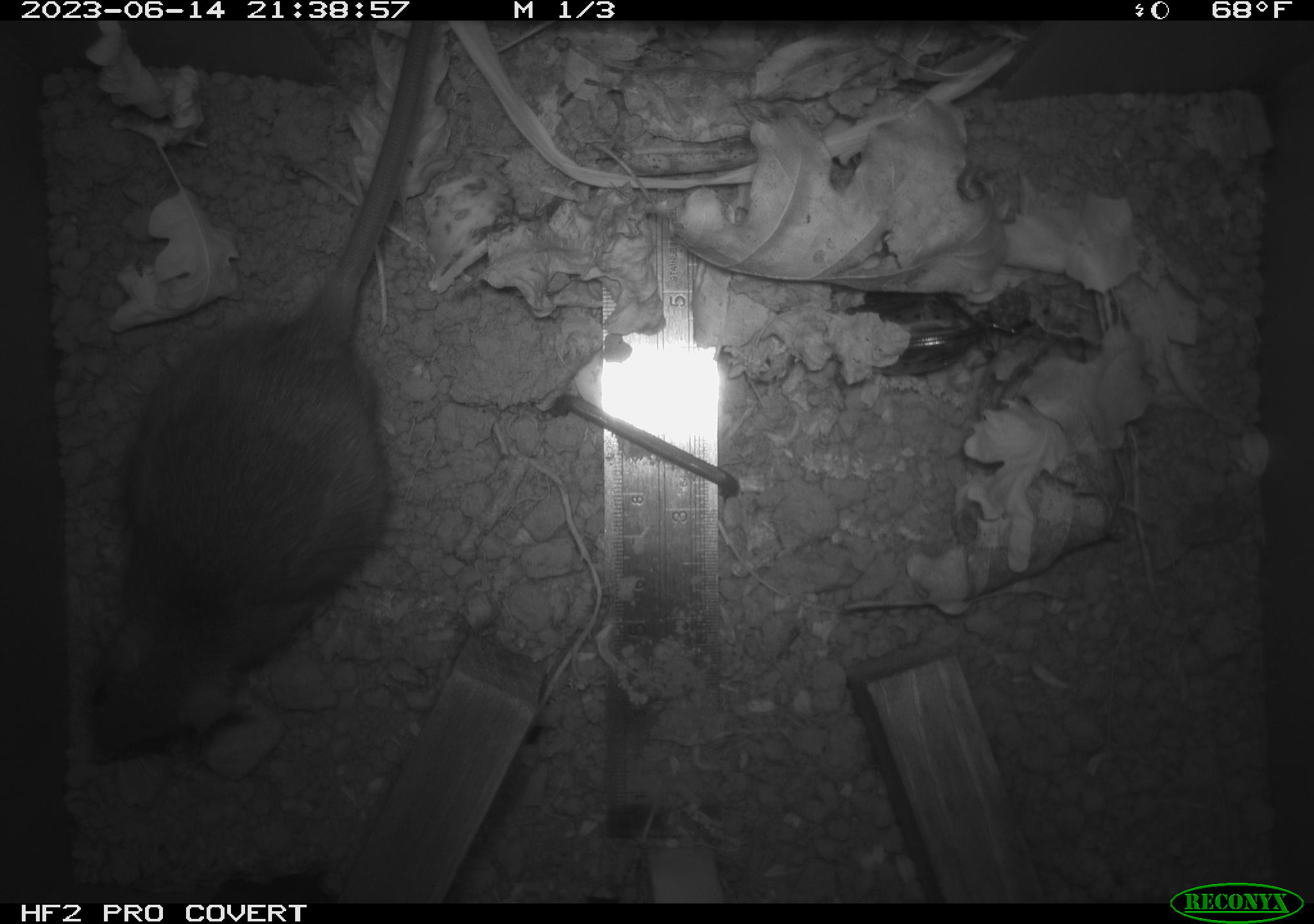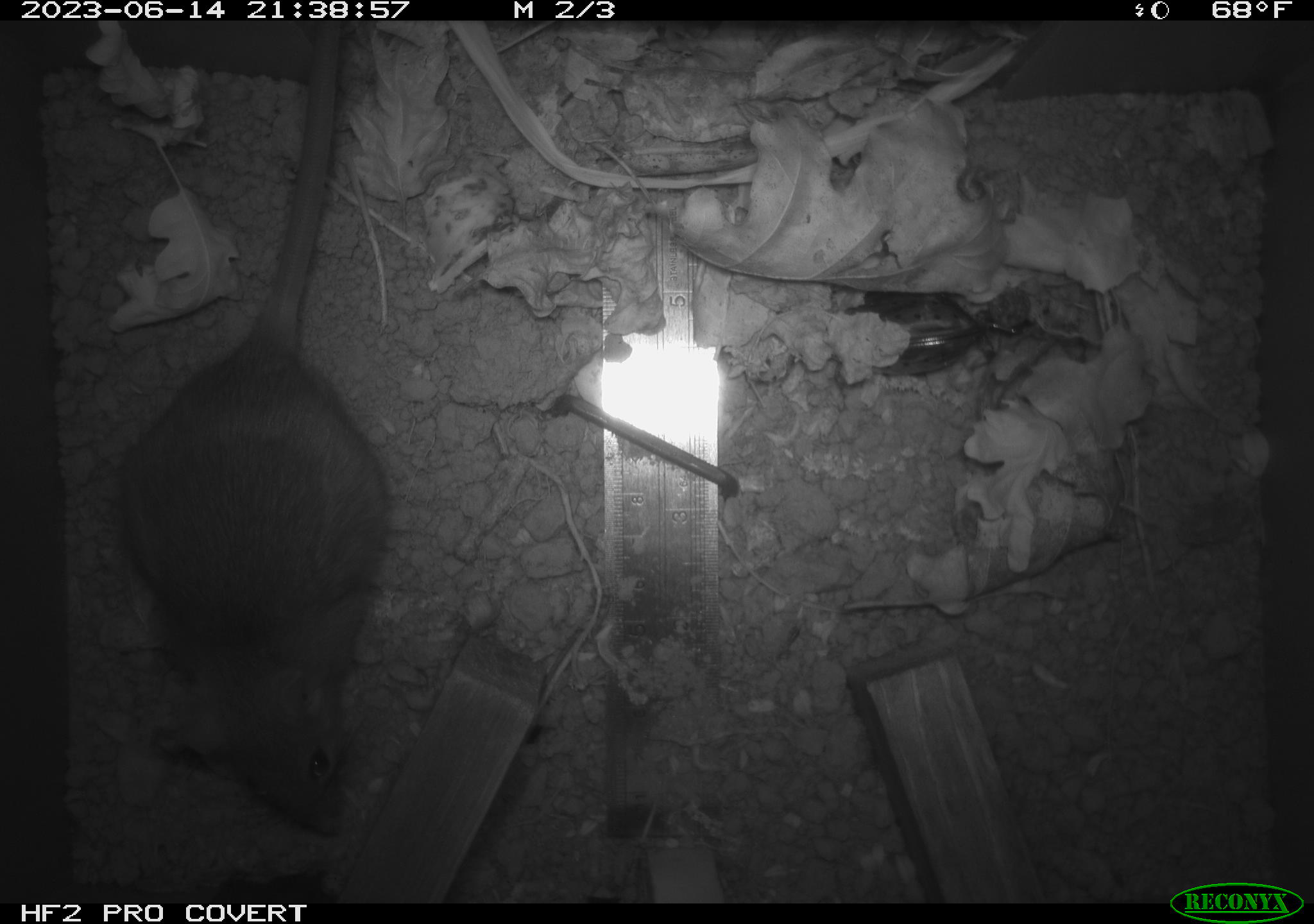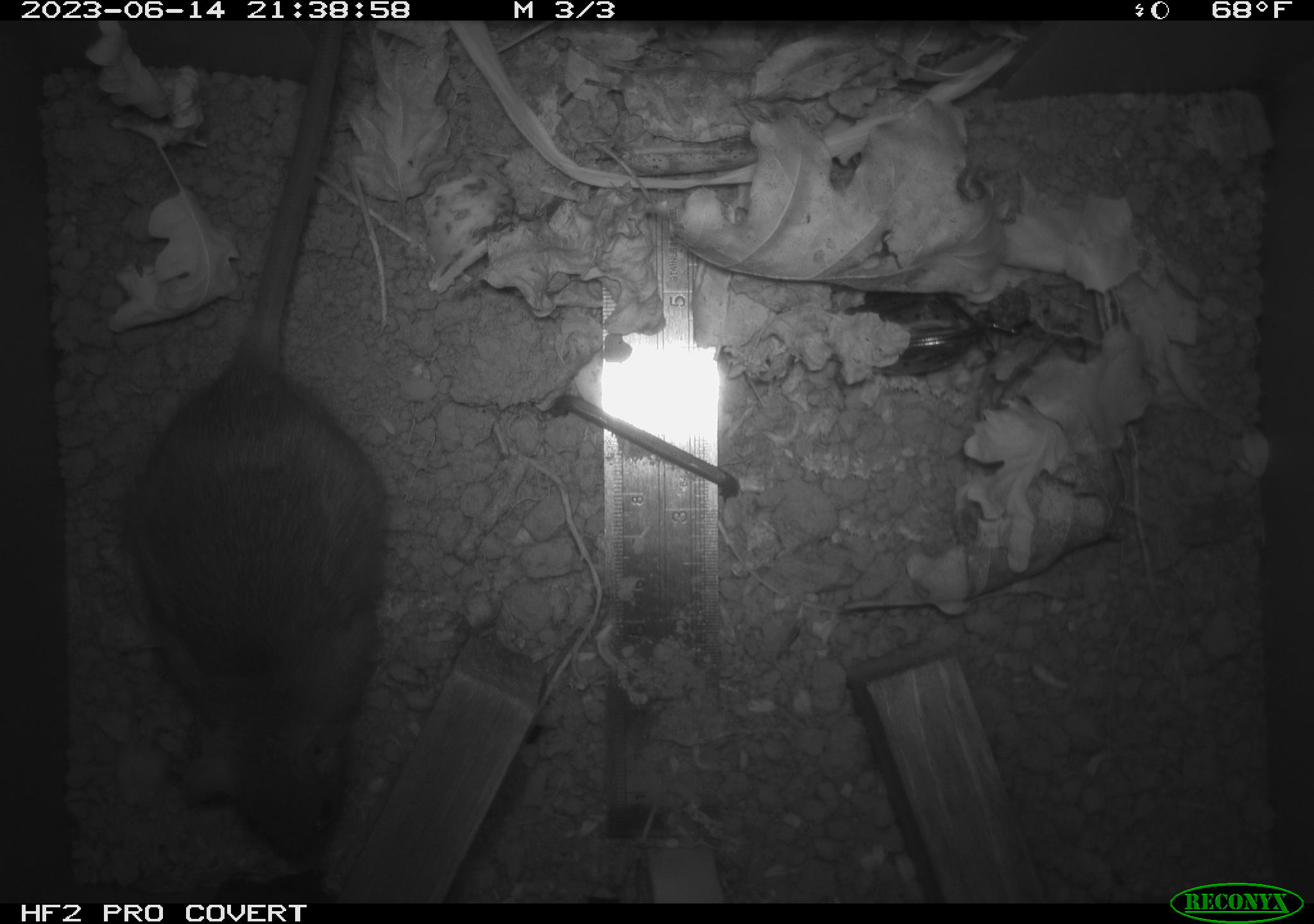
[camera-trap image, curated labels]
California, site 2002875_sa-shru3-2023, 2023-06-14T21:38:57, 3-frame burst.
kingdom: Animalia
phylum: Chordata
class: Mammalia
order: Rodentia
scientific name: Rodentia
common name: mouse species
Mouse species (Rodentia).